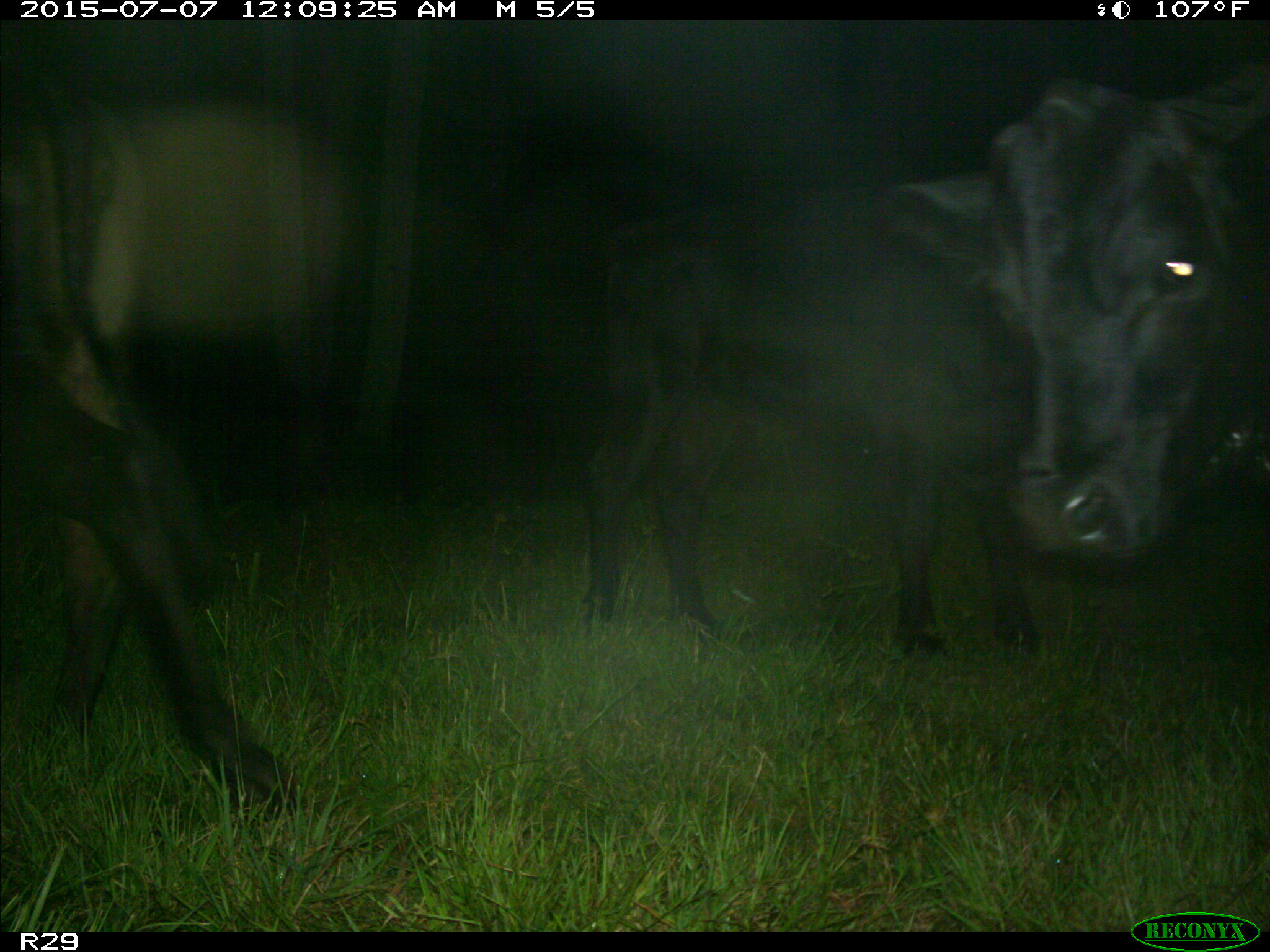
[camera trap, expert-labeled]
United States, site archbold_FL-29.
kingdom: Animalia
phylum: Chordata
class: Mammalia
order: Artiodactyla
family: Bovidae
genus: Bos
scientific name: Bos taurus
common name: domestic cow